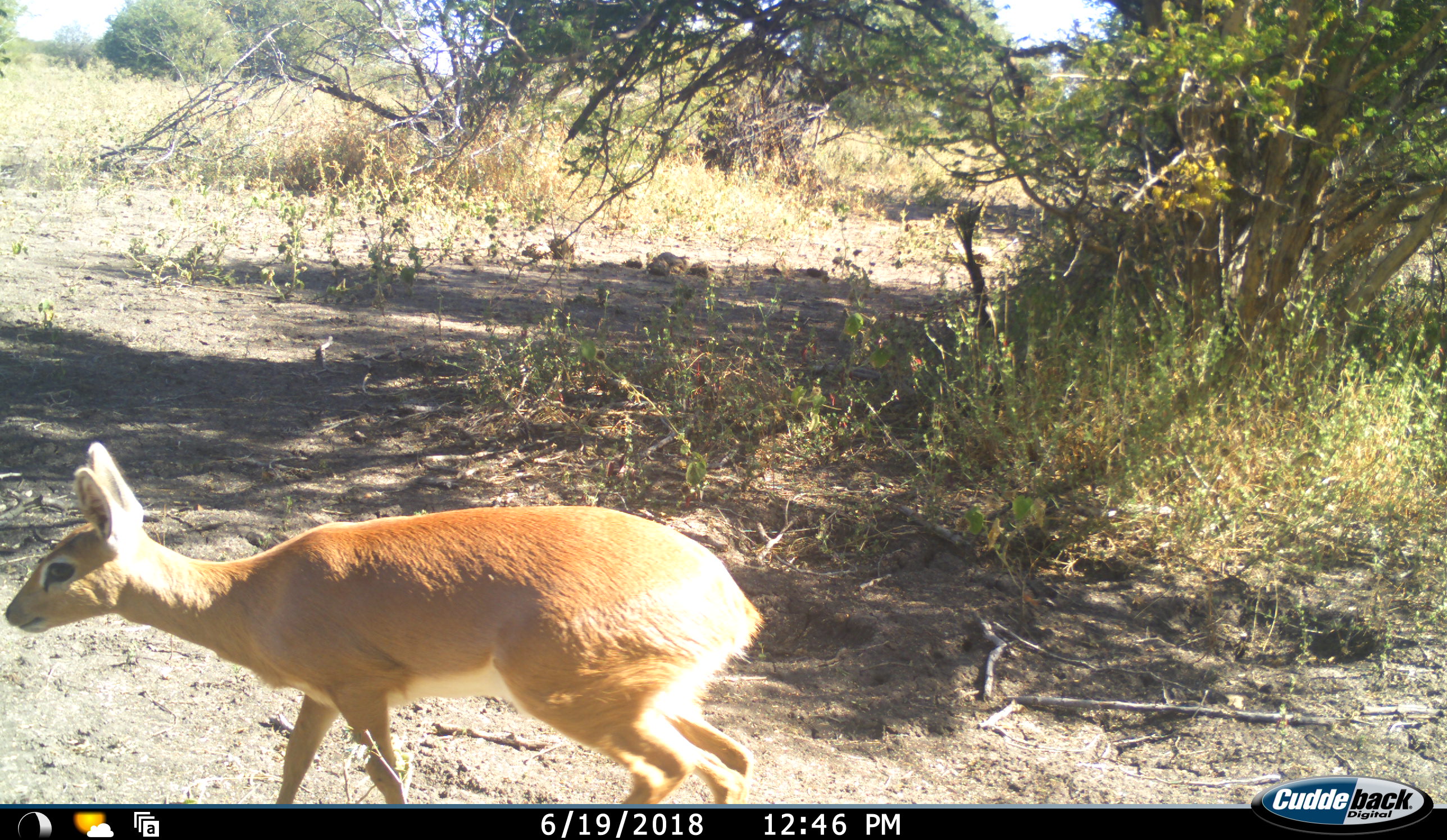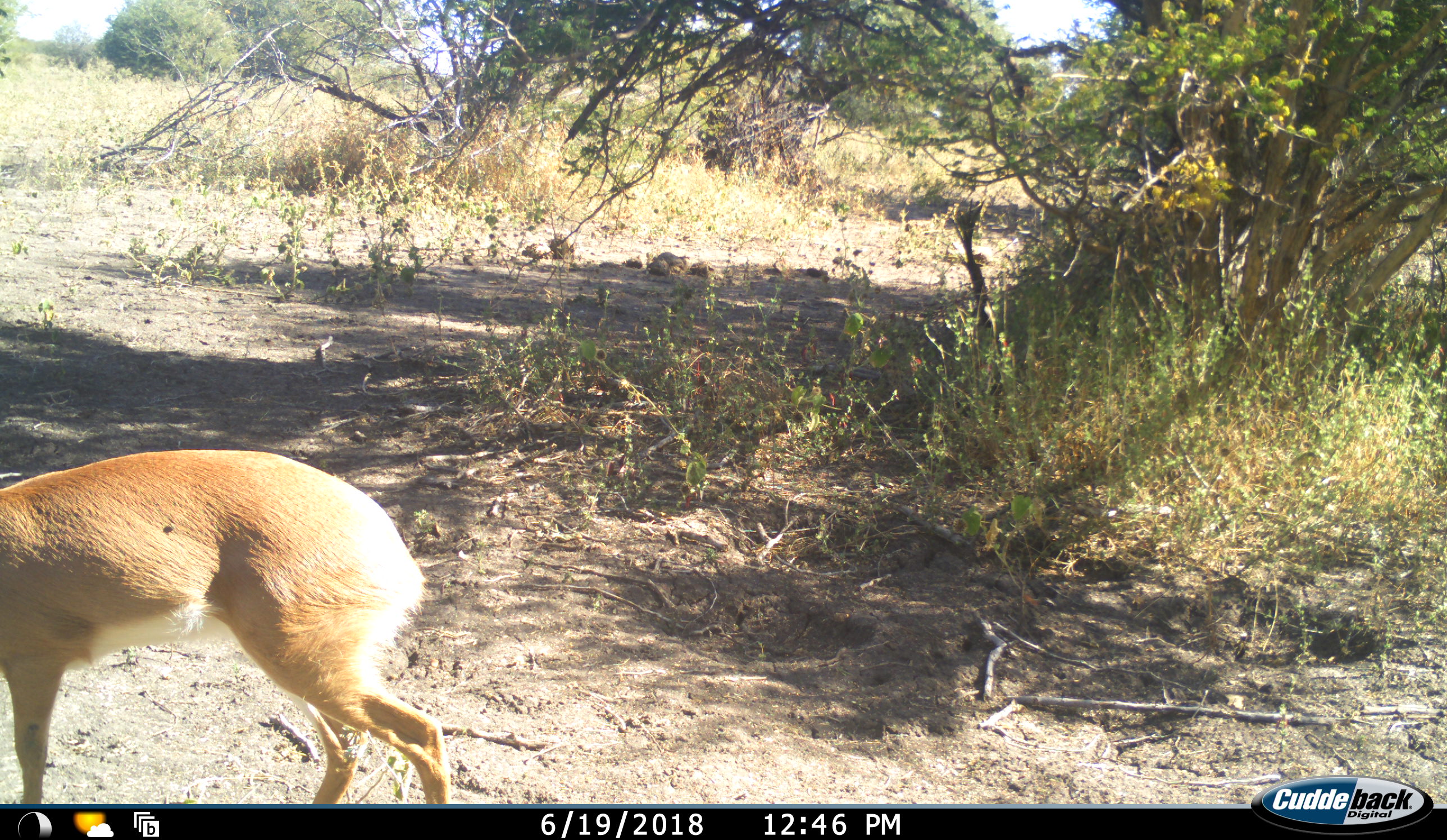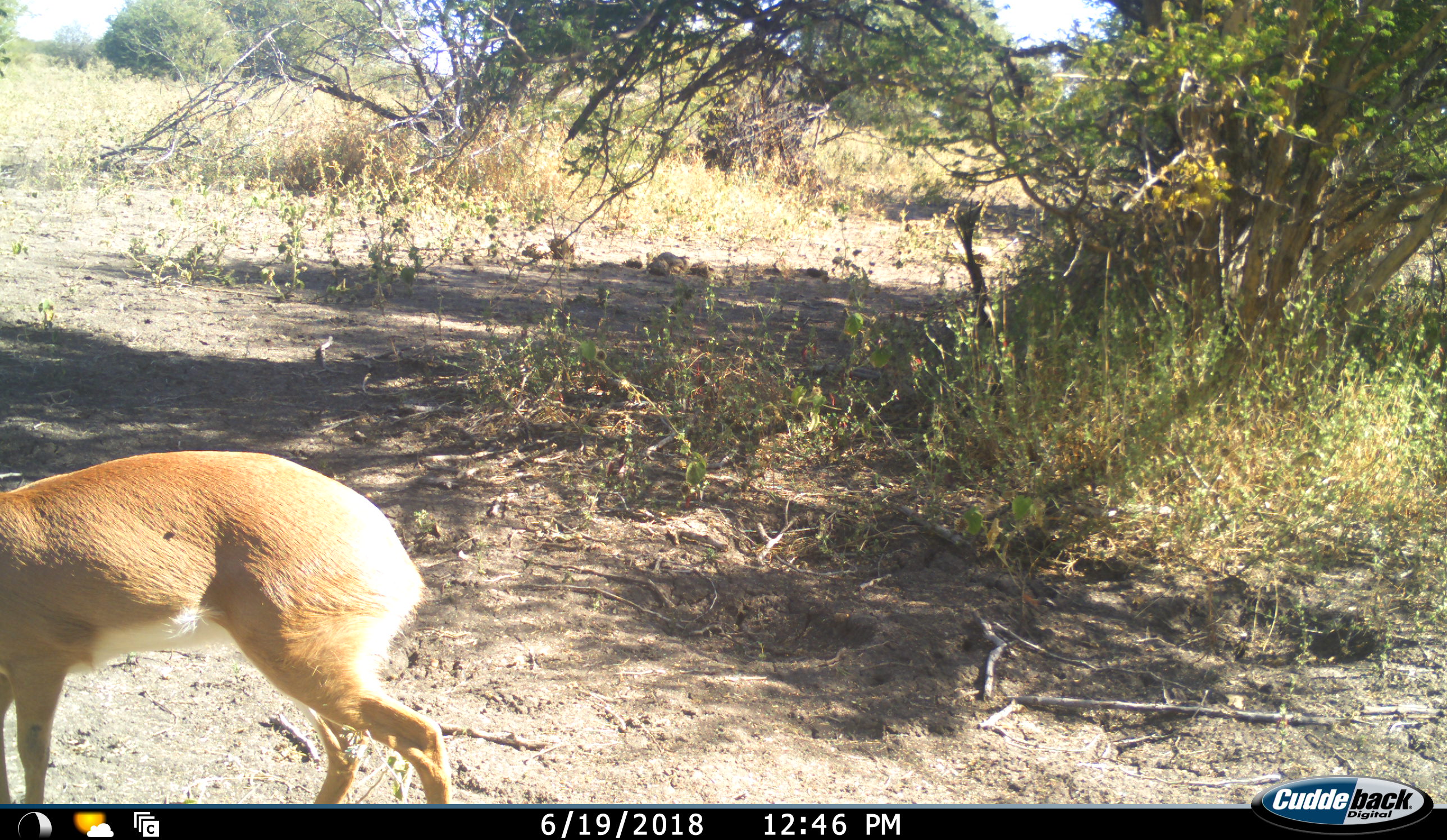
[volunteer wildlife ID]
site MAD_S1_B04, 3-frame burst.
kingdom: Animalia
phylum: Chordata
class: Mammalia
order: Artiodactyla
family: Bovidae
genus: Raphicerus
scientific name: Raphicerus campestris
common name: steenbok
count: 1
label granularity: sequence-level